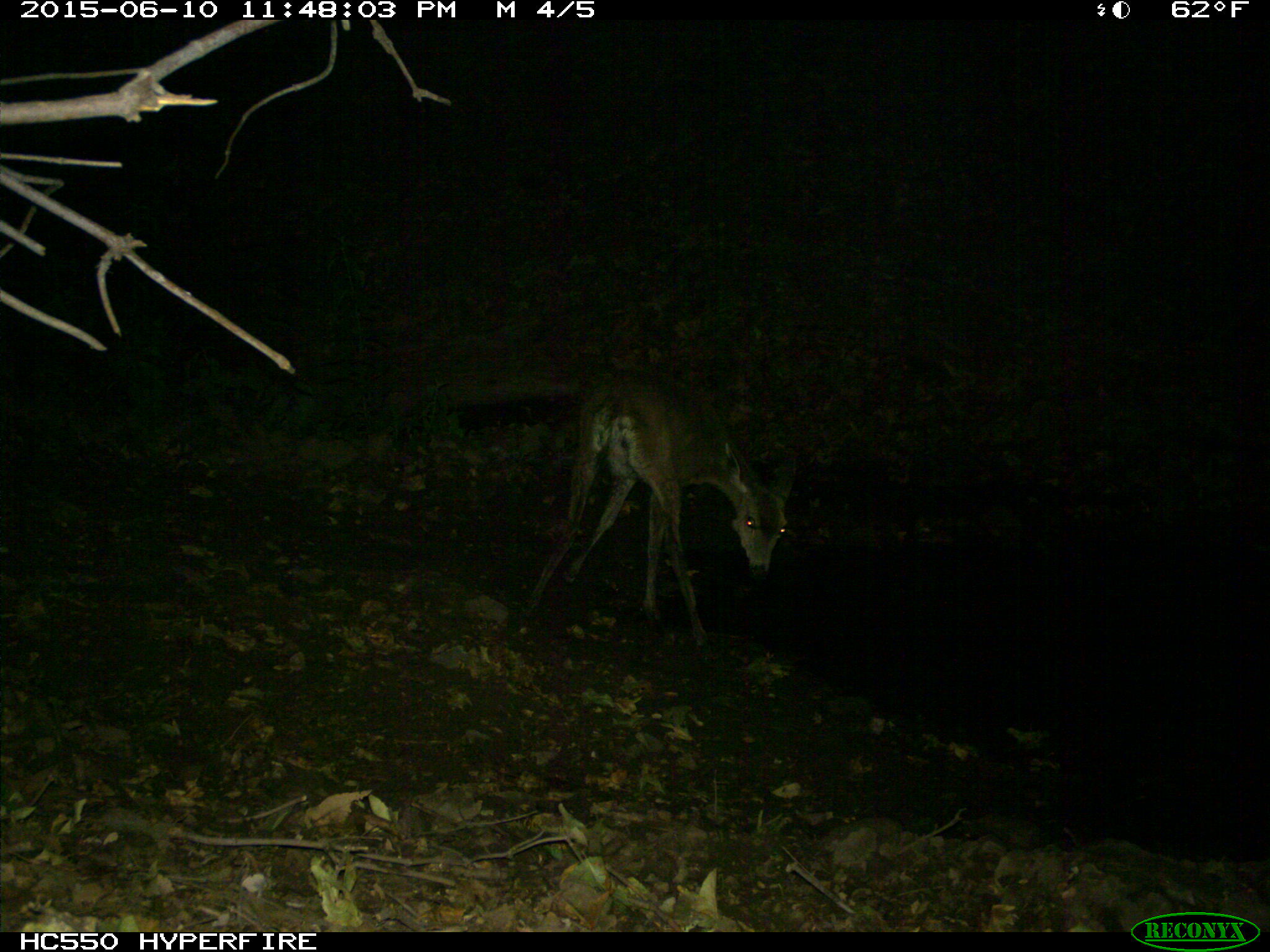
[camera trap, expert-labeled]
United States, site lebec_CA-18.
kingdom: Animalia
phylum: Chordata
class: Mammalia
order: Artiodactyla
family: Cervidae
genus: Odocoileus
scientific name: Odocoileus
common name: deer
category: unidentified deer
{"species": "unidentified deer (deer) (Odocoileus)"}